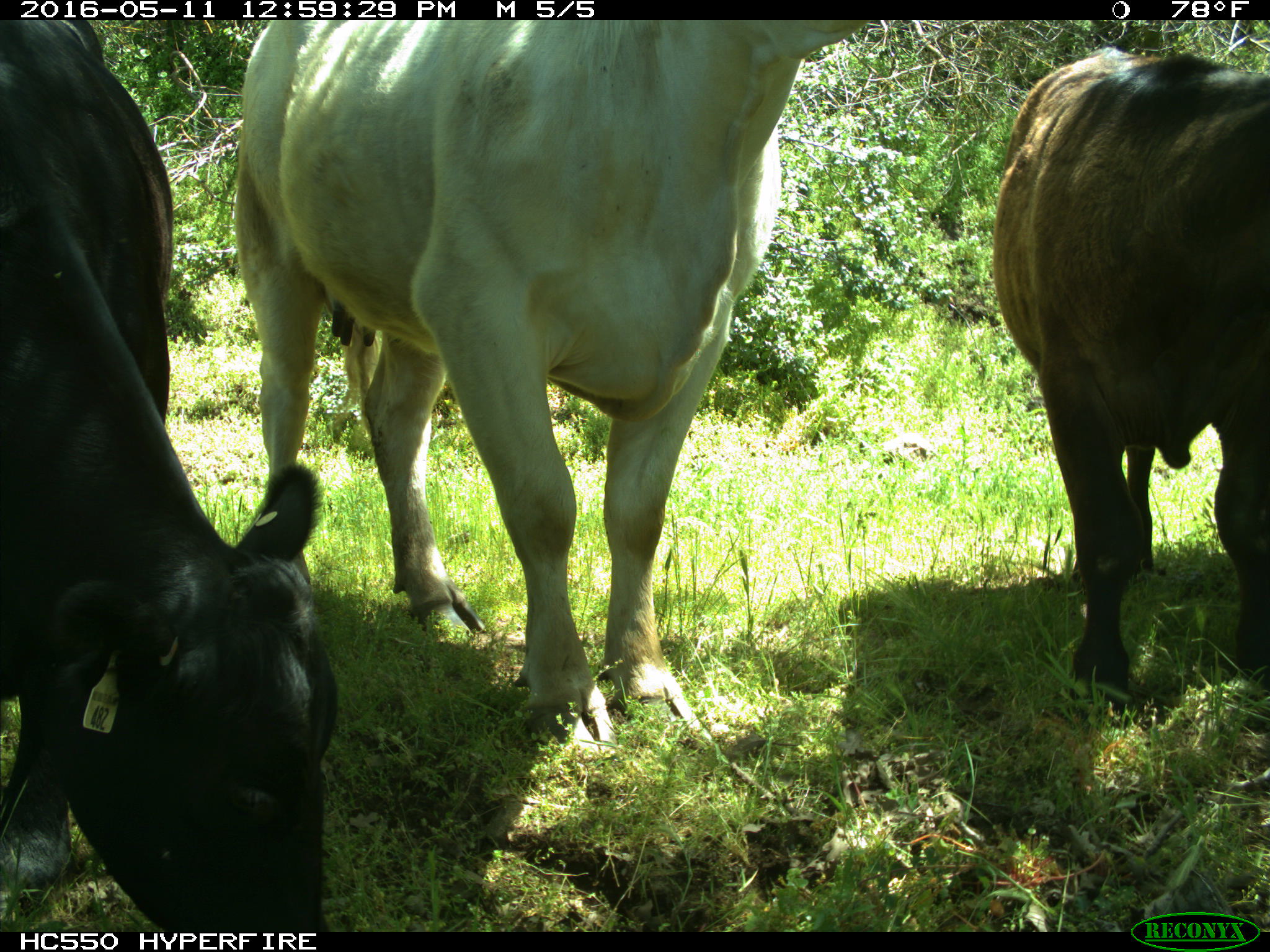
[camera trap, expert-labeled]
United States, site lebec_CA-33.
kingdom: Animalia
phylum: Chordata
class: Mammalia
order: Artiodactyla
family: Bovidae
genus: Bos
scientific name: Bos taurus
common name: domestic cow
Bos taurus (domestic cow).